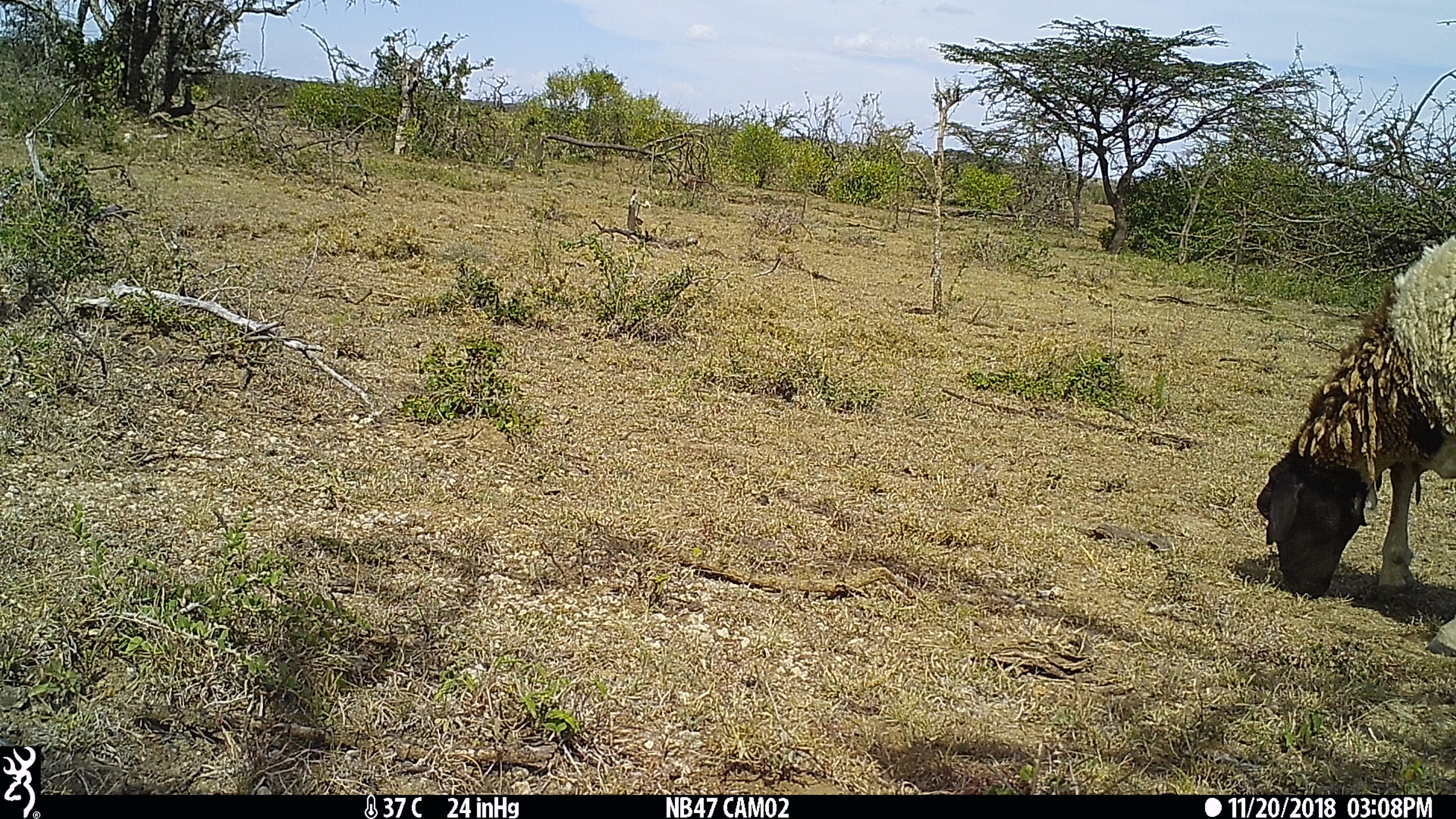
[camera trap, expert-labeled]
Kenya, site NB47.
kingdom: Animalia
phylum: Chordata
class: Mammalia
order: Artiodactyla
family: Bovidae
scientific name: Bovidae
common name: sheep or goat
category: shoat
Shoat (sheep or goat) (Bovidae).